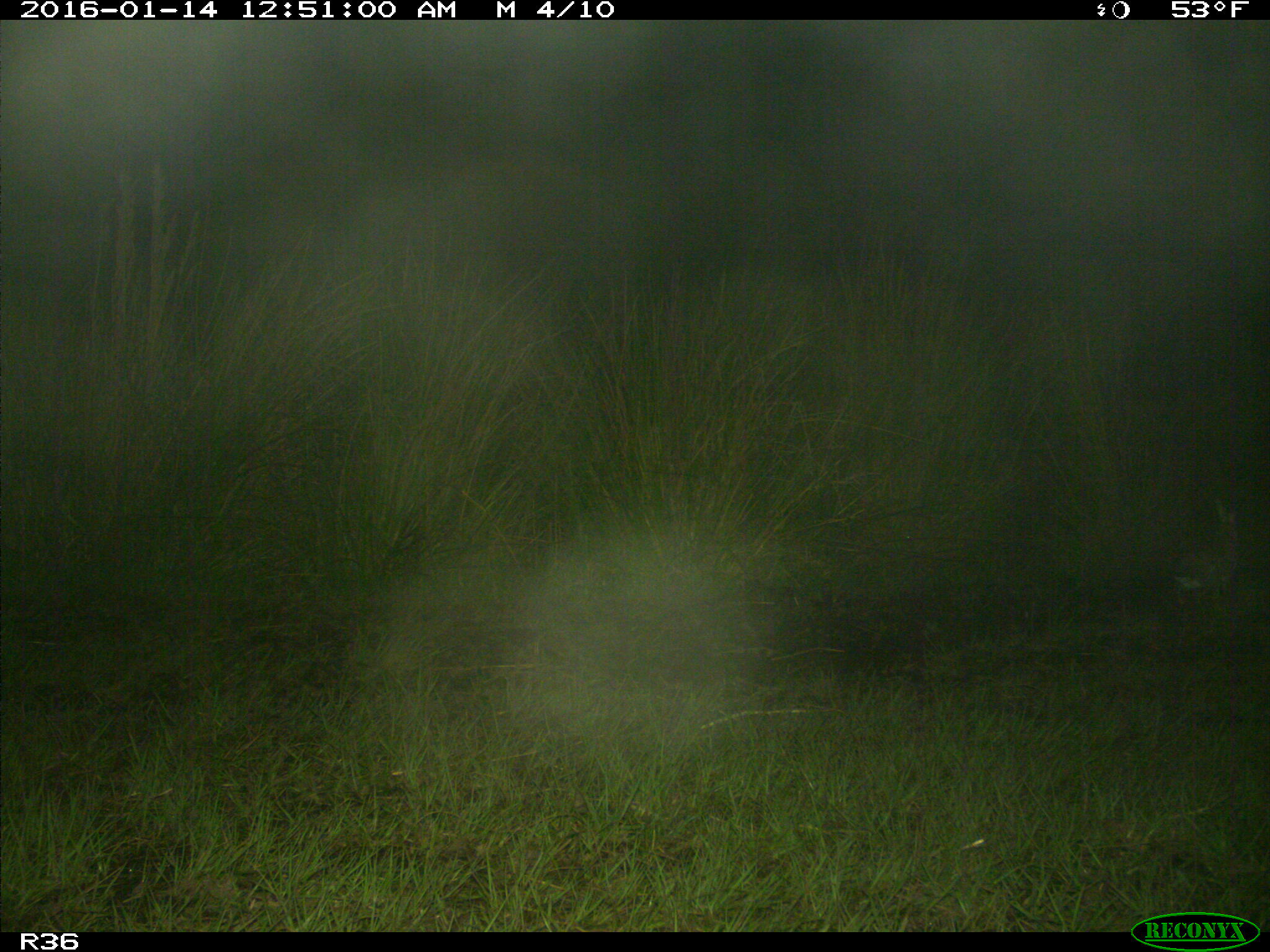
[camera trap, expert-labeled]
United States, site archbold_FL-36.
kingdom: Animalia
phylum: Chordata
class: Mammalia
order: Lagomorpha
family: Leporidae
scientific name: Leporidae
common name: rabbits and hares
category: unidentified rabbit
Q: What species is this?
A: Unidentified rabbit (rabbits and hares) (Leporidae).